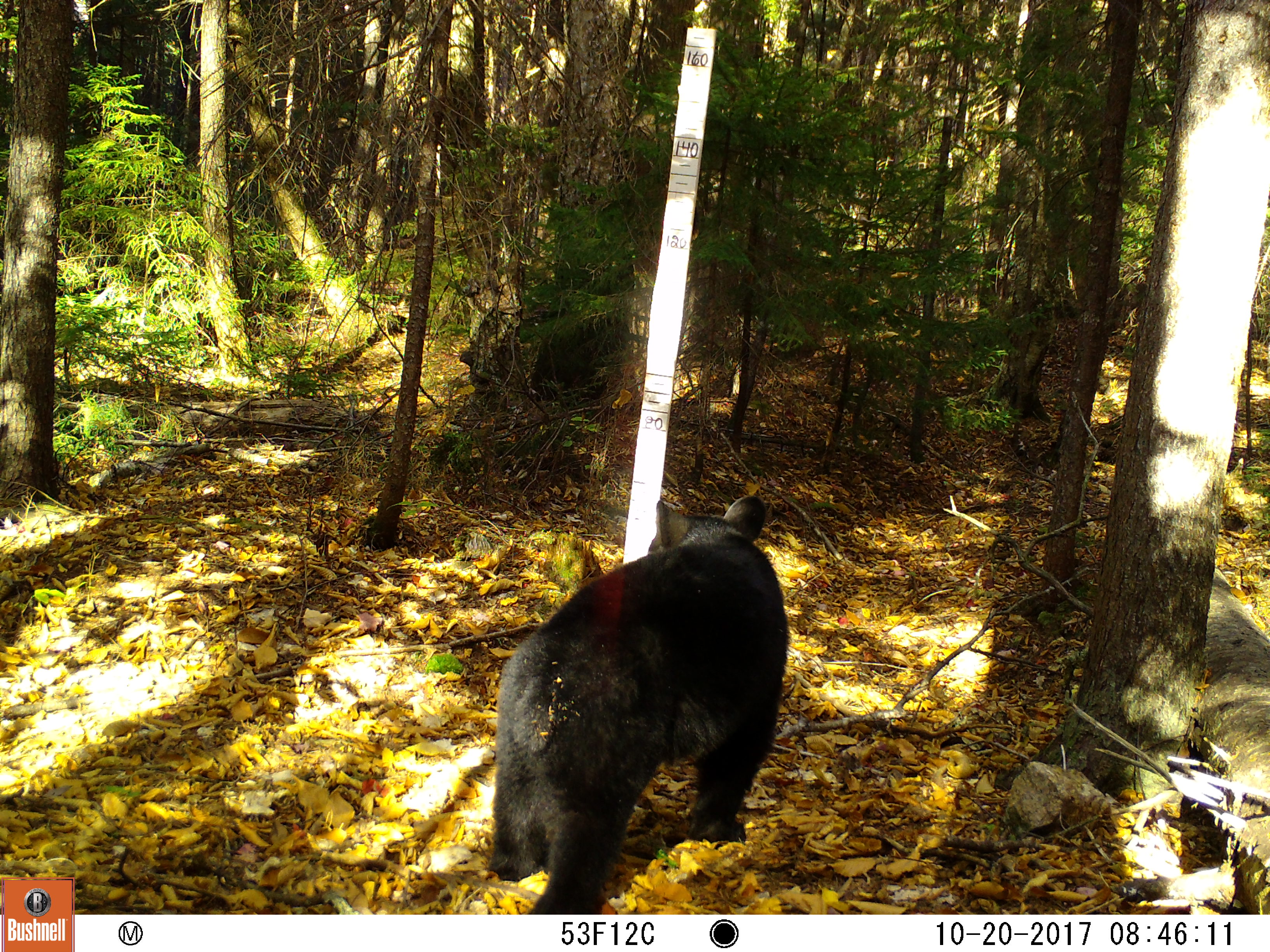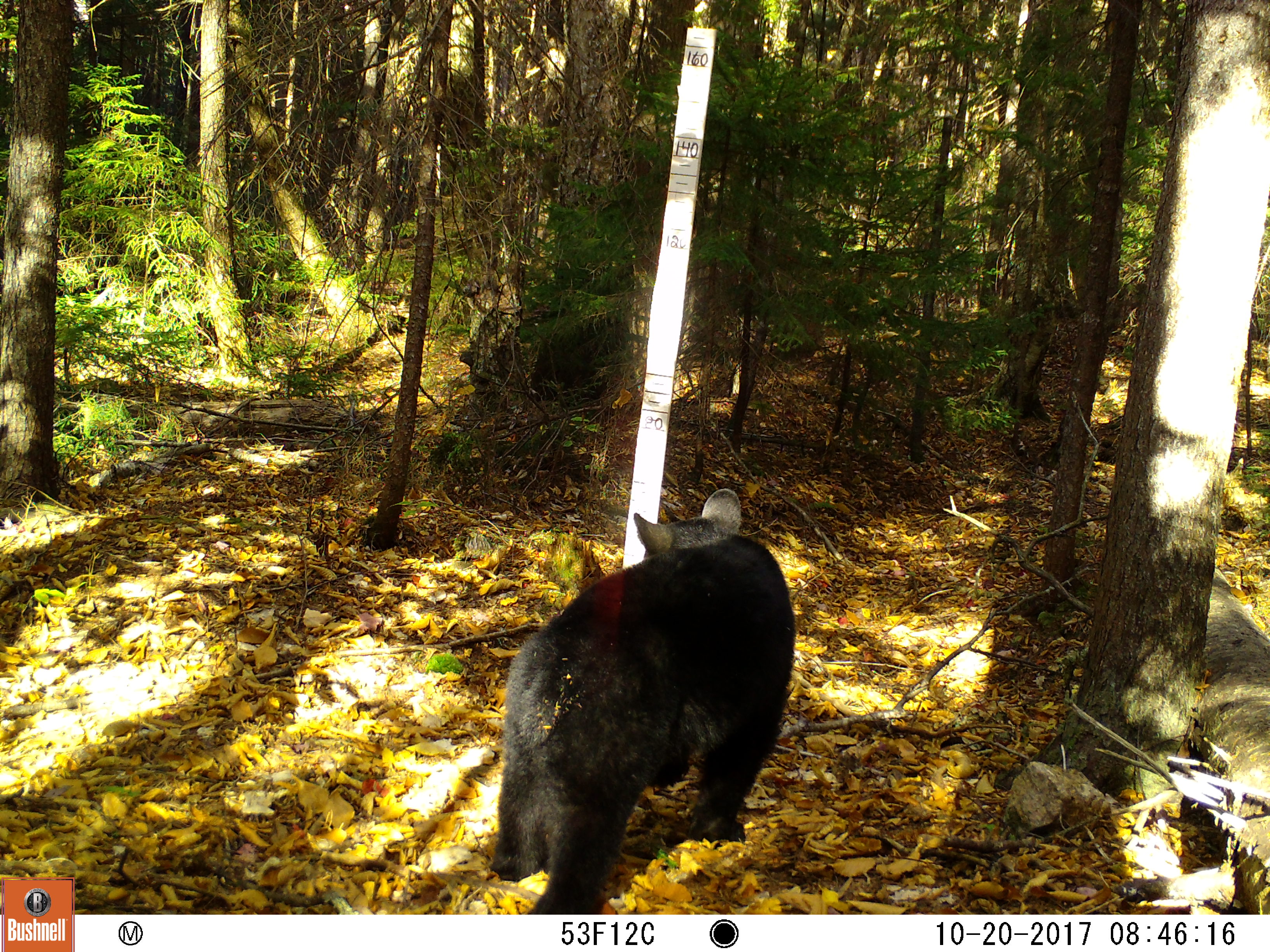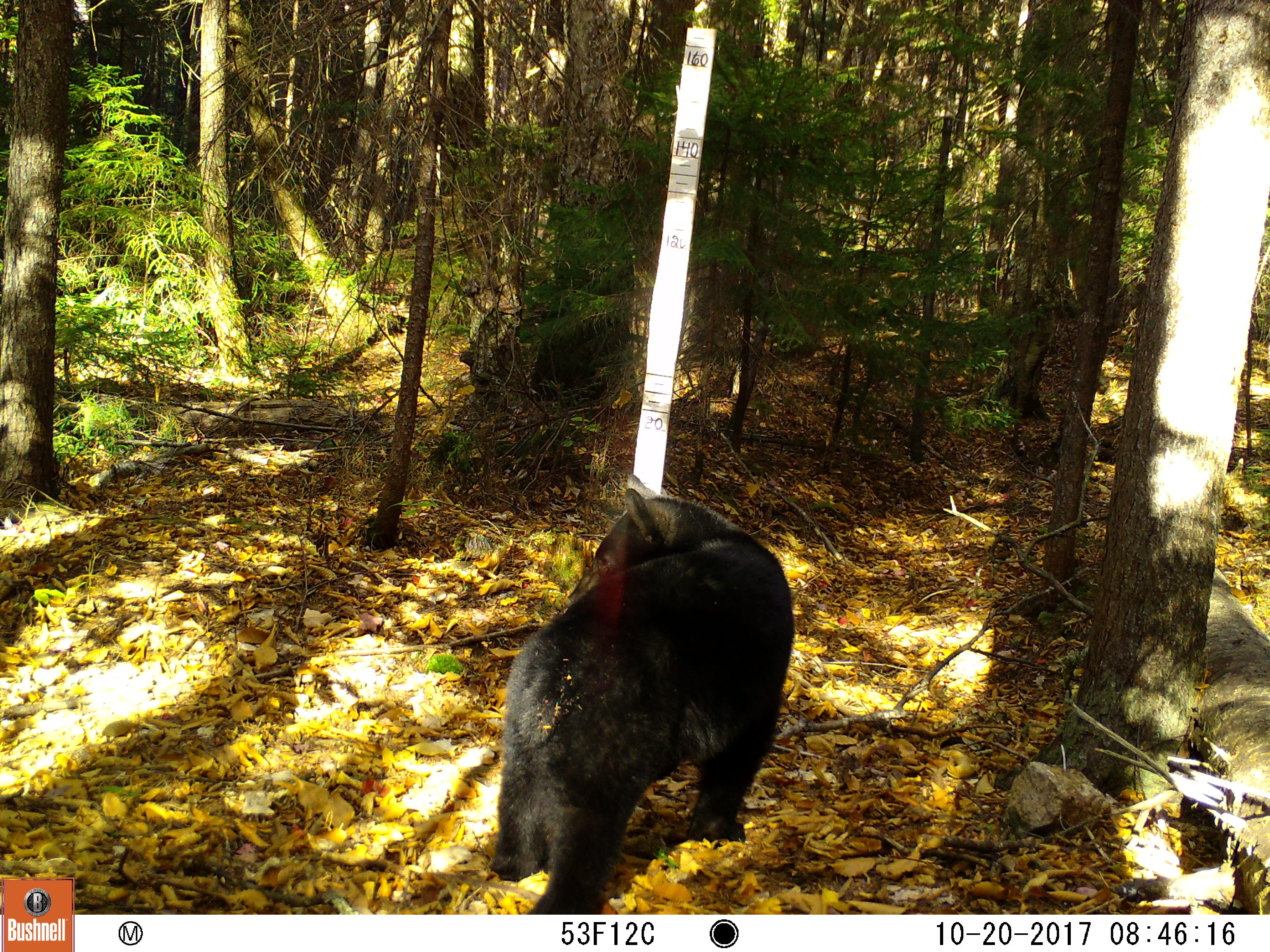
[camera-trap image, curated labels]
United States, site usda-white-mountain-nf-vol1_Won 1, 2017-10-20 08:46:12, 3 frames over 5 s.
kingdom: Animalia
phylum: Chordata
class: Mammalia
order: Carnivora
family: Ursidae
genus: Ursus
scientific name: Ursus americanus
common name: black bear